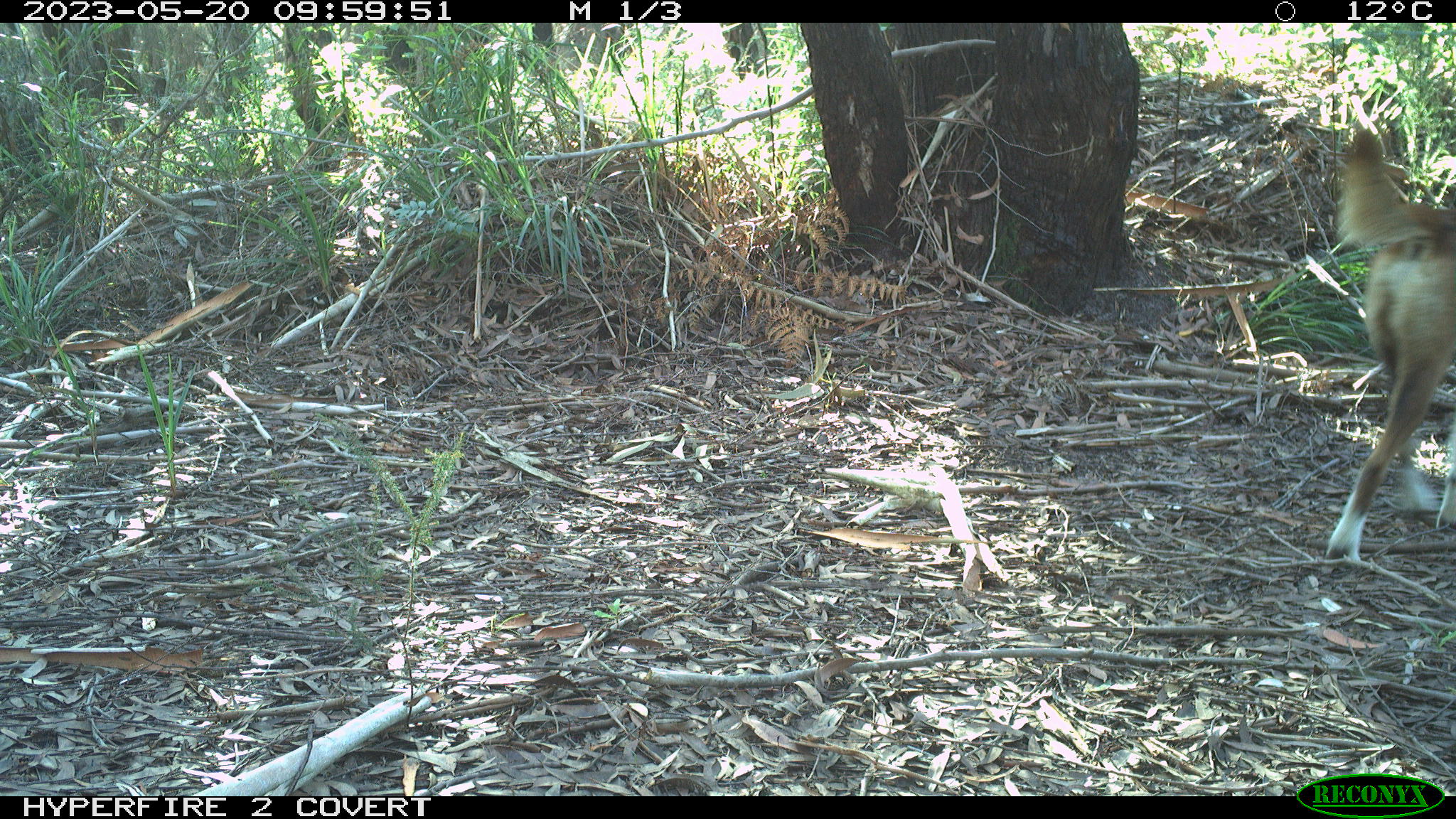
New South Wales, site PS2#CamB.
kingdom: Animalia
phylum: Chordata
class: Mammalia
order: Carnivora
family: Canidae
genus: Canis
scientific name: Canis familiaris dingo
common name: dingo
Dingo (Canis familiaris dingo).